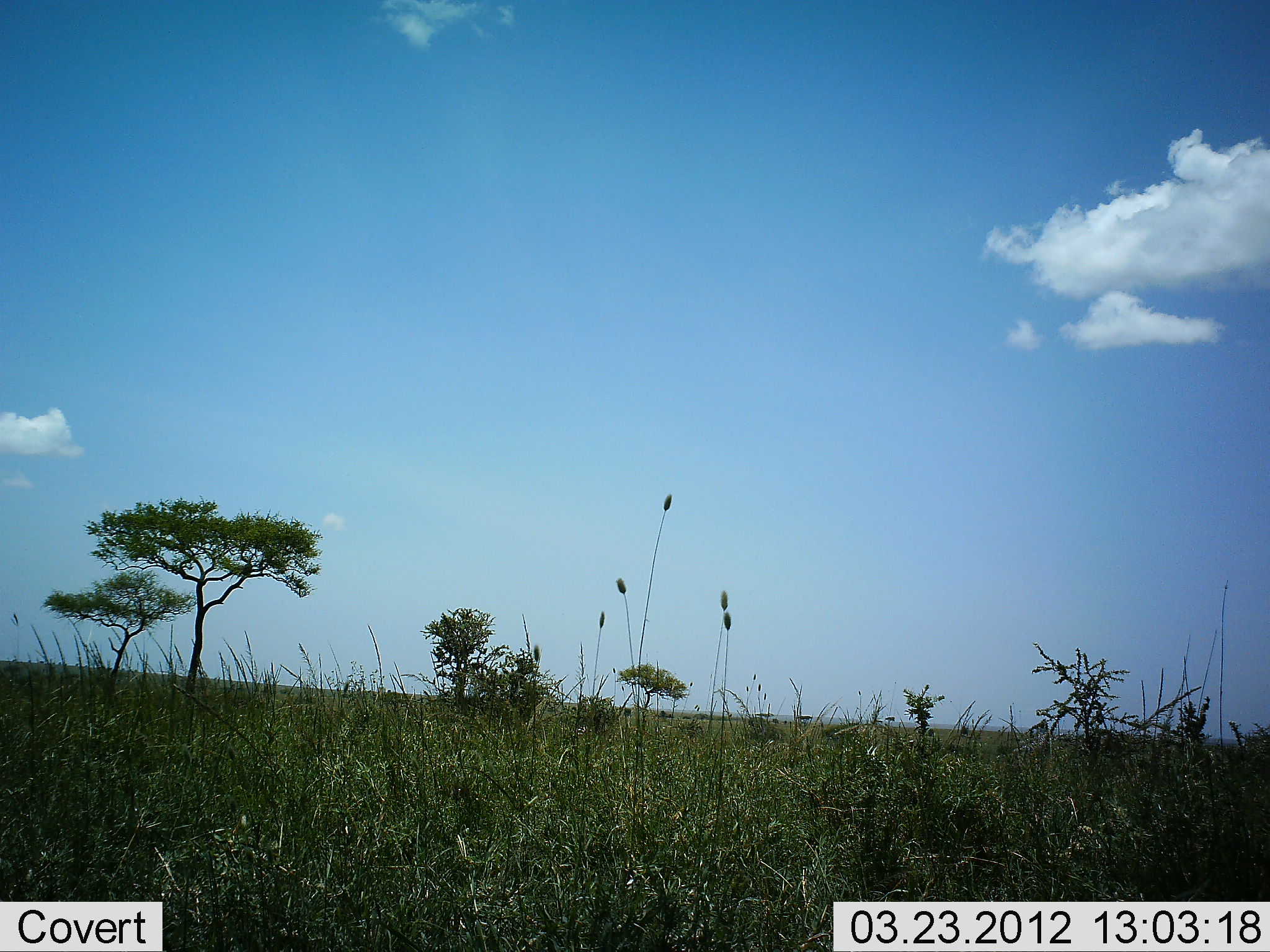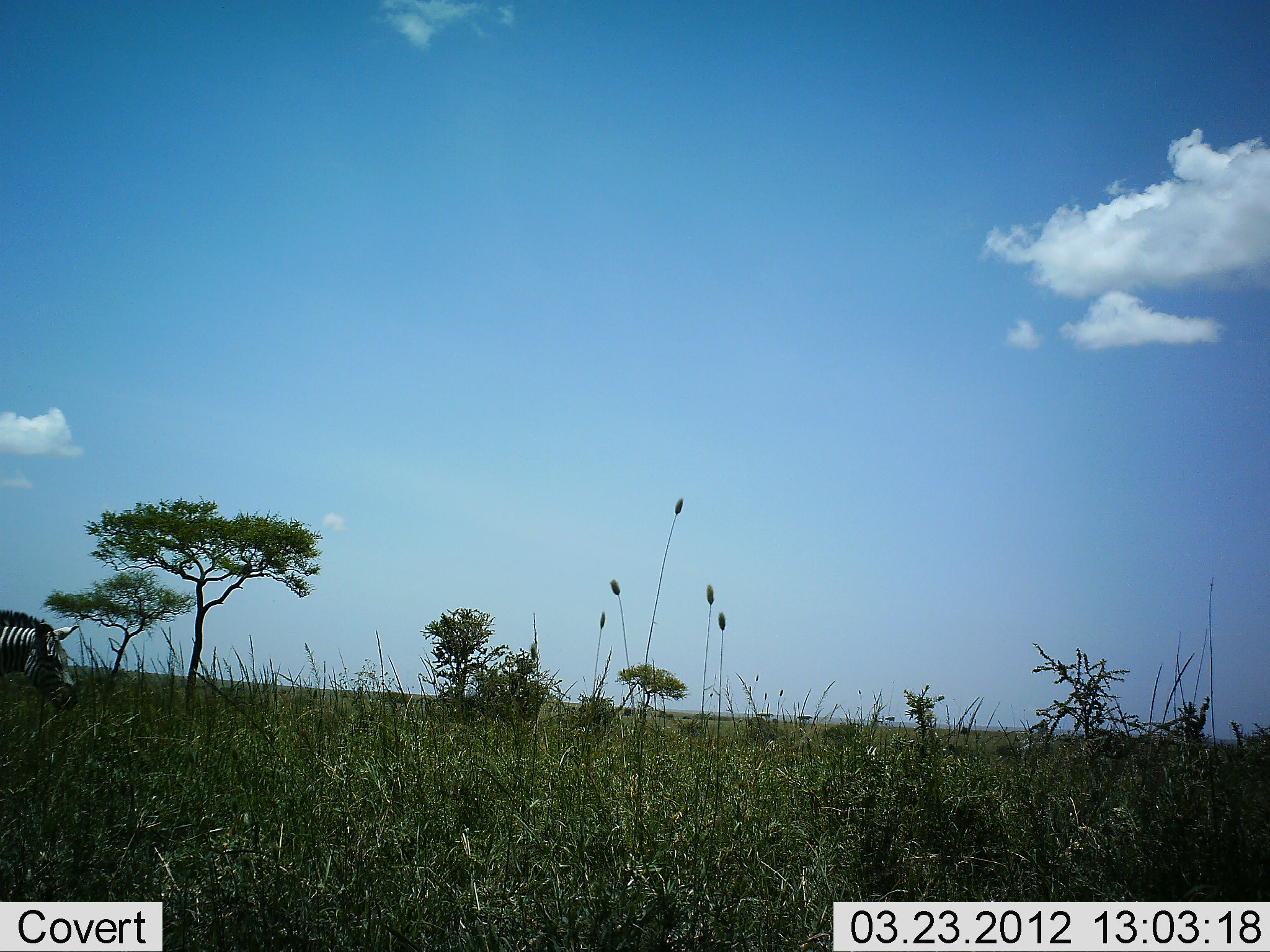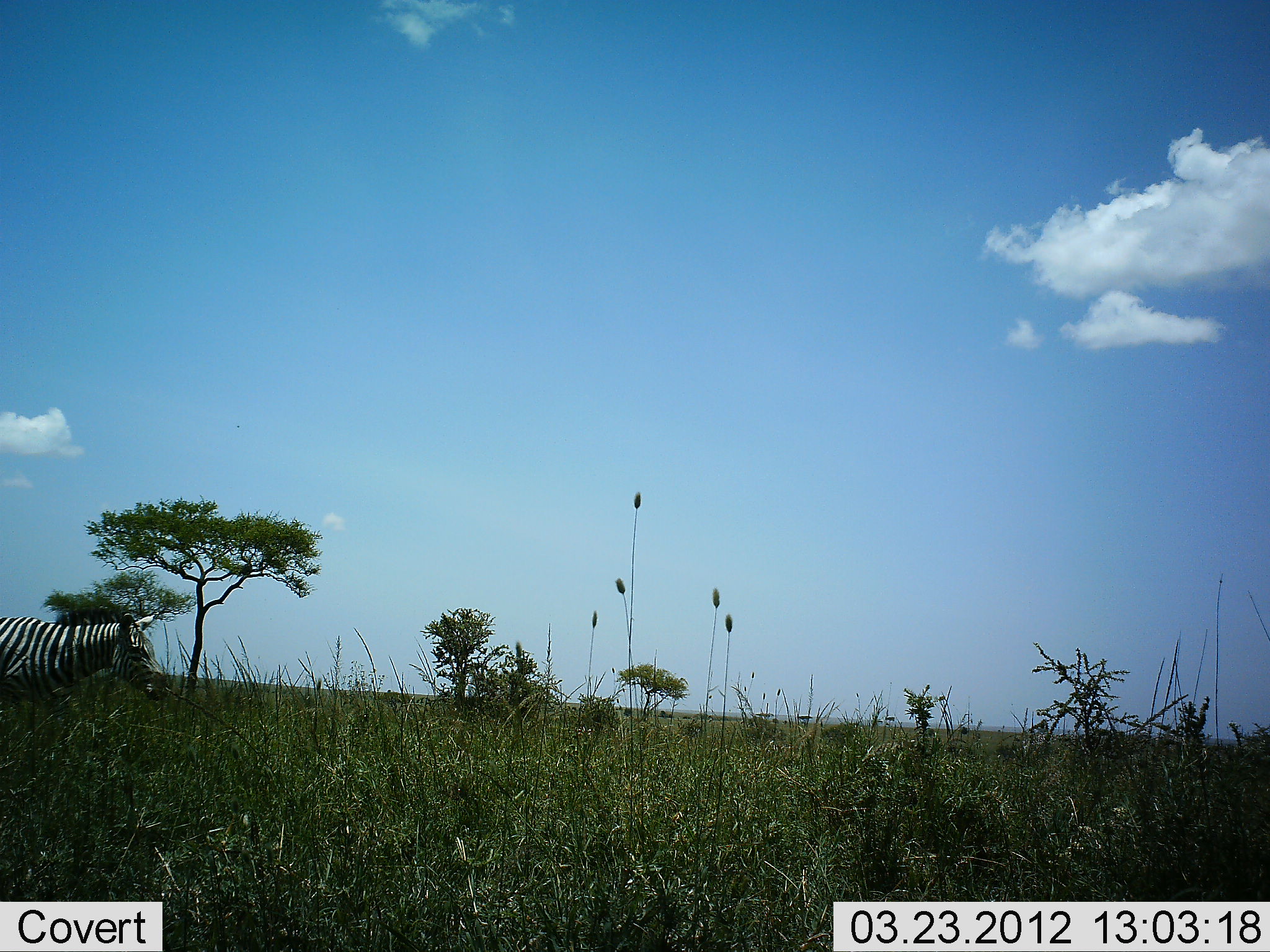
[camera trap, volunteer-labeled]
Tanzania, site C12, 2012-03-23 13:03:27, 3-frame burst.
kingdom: Animalia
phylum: Chordata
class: Mammalia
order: Perissodactyla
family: Equidae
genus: Equus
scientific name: Equus quagga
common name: plains zebra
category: zebra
Zebra (plains zebra) (Equus quagga), count 1. Behavior (volunteer vote fractions): standing 6%, resting 0%, moving 100%, interacting 0%. Young present (vote fraction): 0%. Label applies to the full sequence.